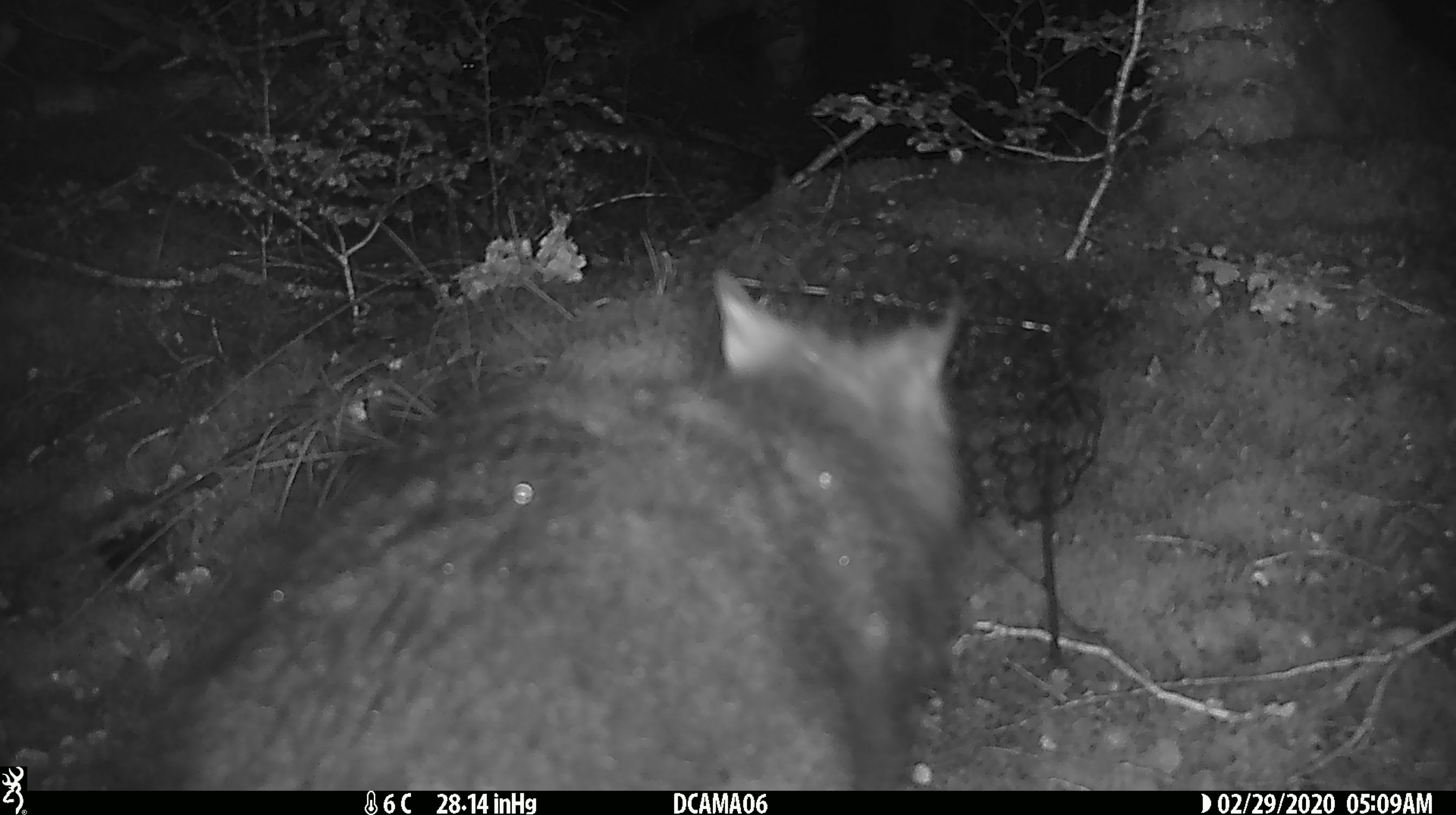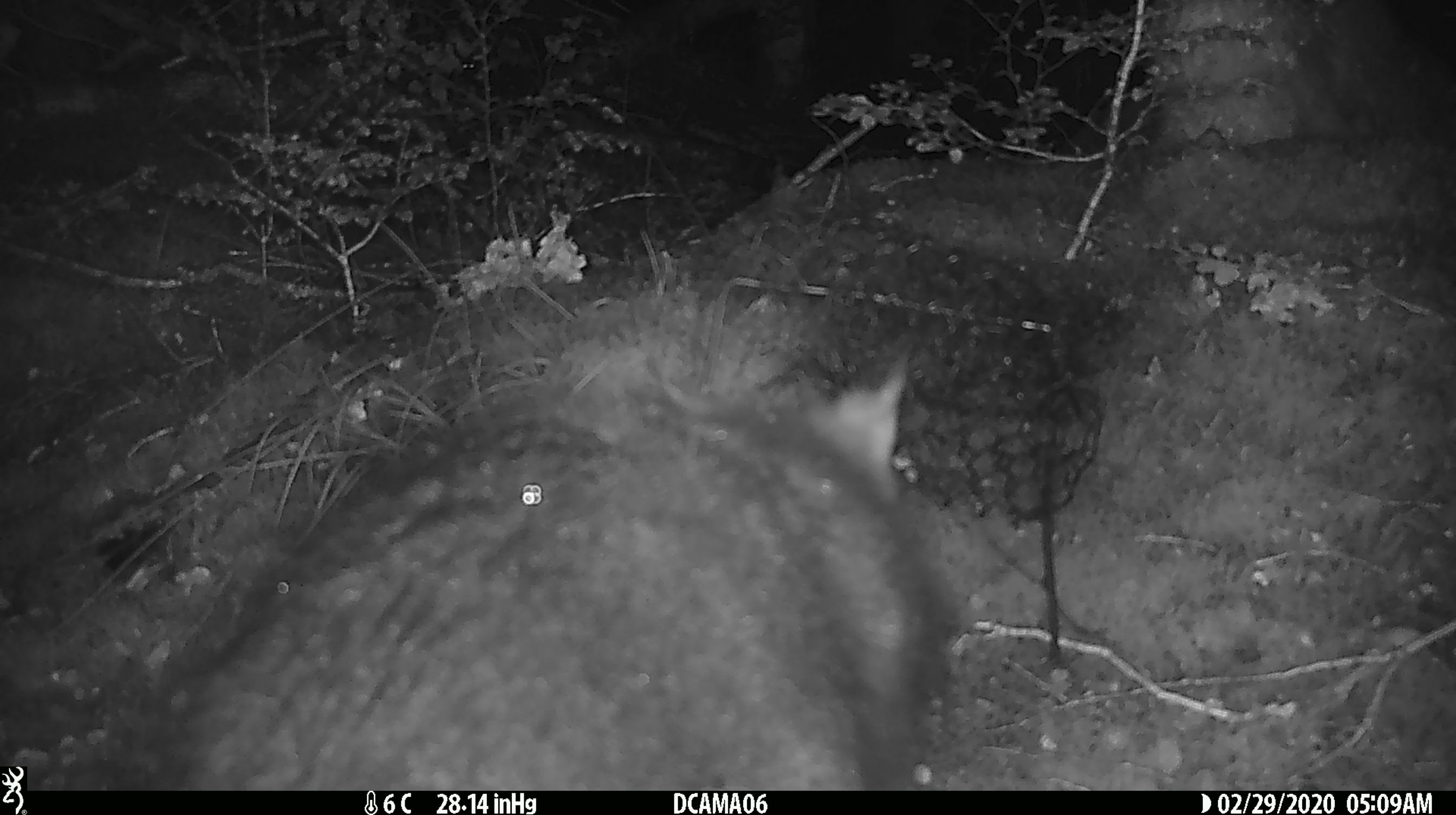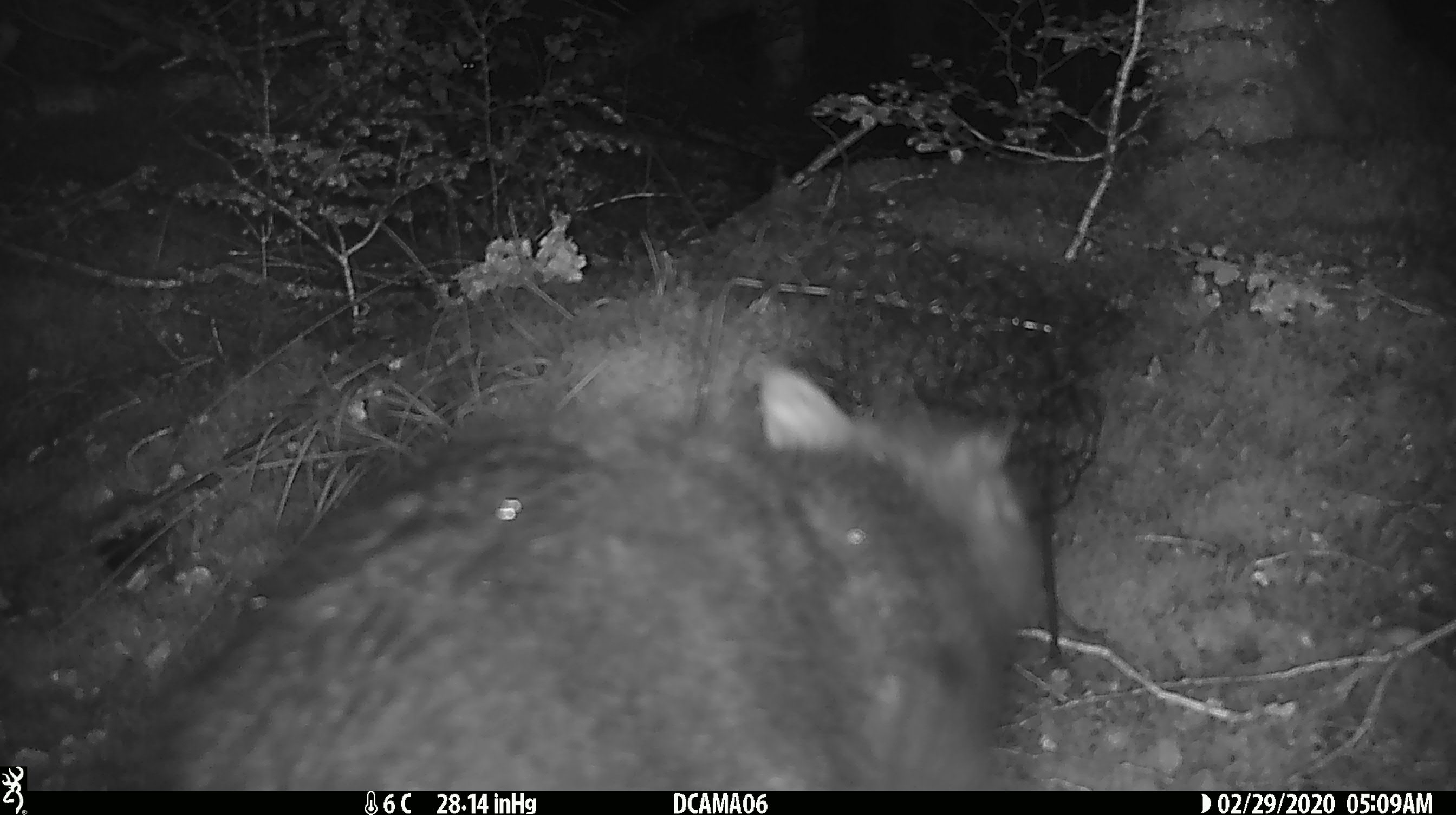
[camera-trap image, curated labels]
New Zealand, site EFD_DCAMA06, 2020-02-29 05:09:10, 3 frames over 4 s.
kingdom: Animalia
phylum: Chordata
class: Mammalia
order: Diprotodontia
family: Phalangeridae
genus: Trichosurus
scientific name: Trichosurus vulpecula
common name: common brushtail possum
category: possum